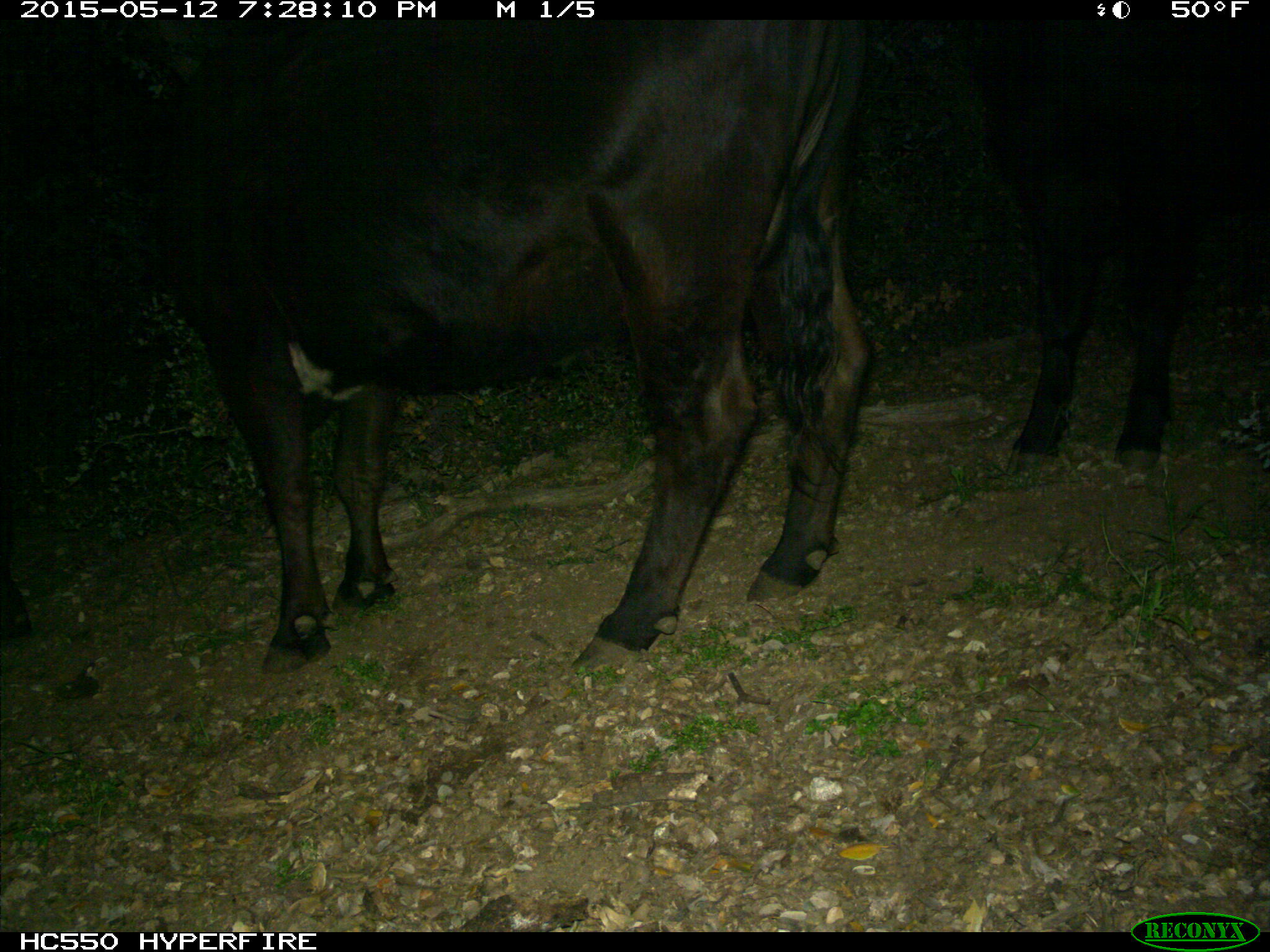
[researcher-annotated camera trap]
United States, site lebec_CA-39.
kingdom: Animalia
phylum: Chordata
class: Mammalia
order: Artiodactyla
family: Bovidae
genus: Bos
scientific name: Bos taurus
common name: domestic cow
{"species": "Bos taurus (domestic cow)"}